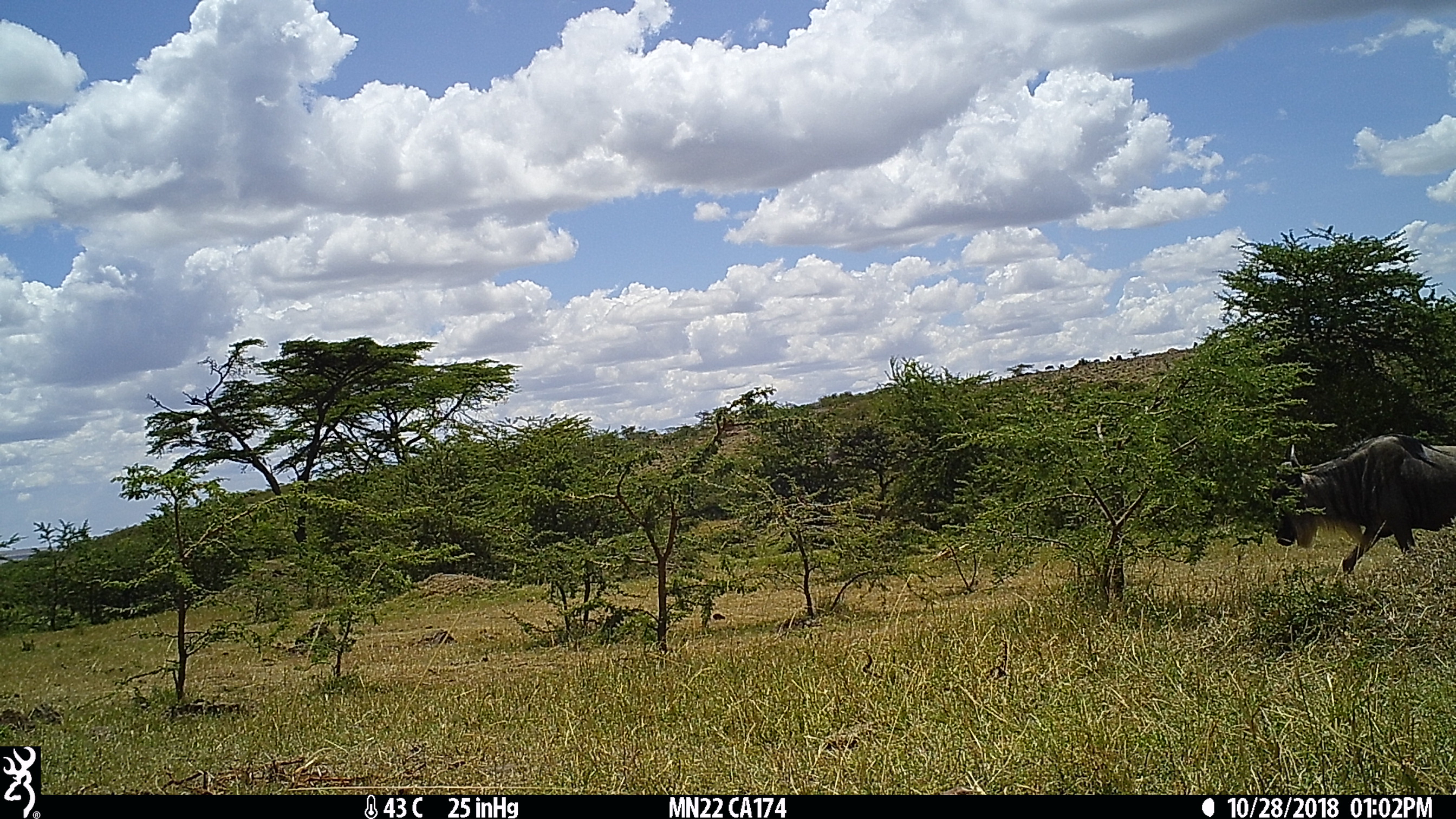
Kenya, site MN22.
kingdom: Animalia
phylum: Chordata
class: Mammalia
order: Artiodactyla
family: Bovidae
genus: Connochaetes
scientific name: Connochaetes taurinus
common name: blue wildebeest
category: wildebeest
Wildebeest (blue wildebeest) (Connochaetes taurinus).